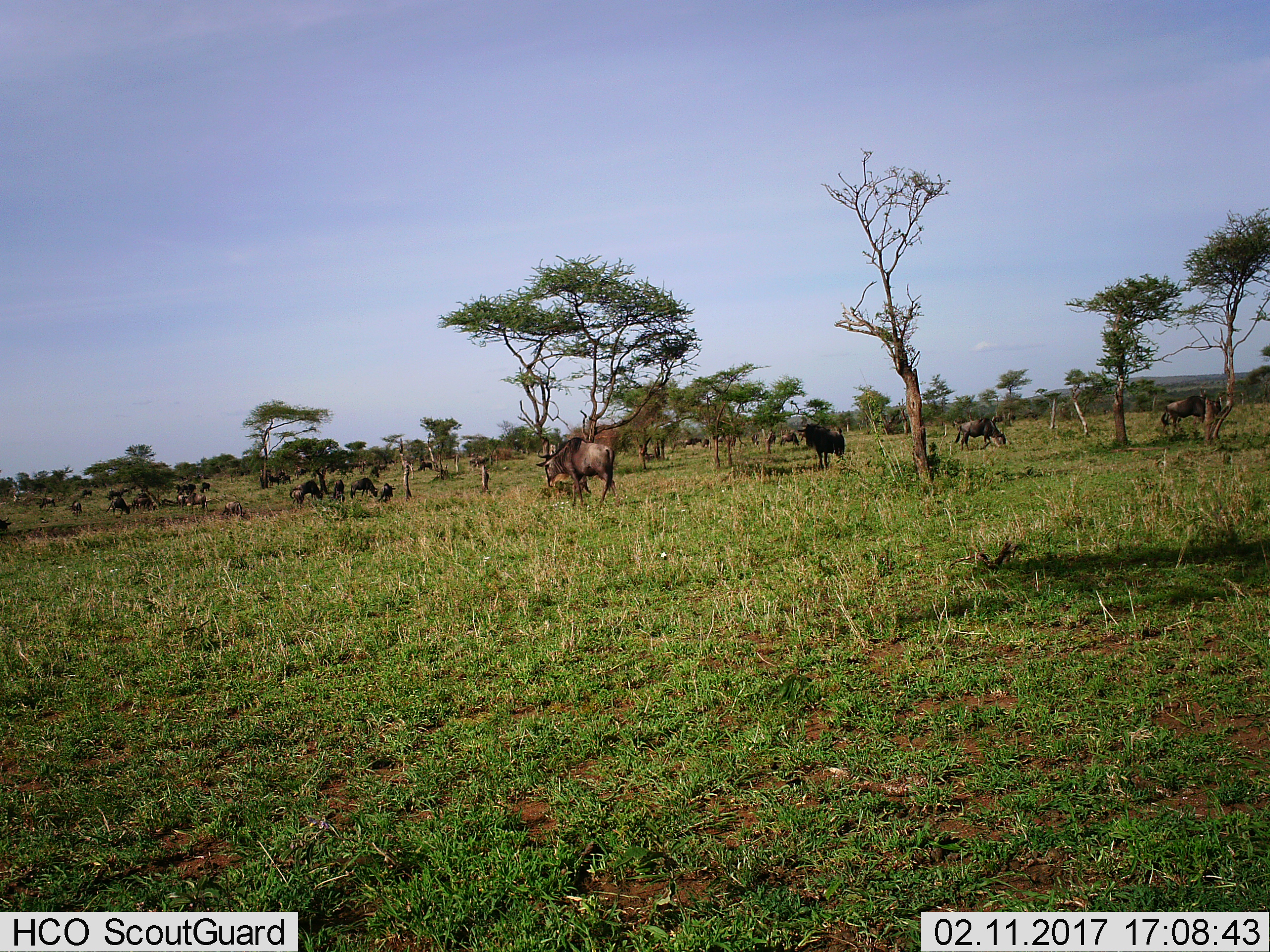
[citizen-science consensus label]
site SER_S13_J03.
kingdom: Animalia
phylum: Chordata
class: Mammalia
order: Artiodactyla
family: Bovidae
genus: Connochaetes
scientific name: Connochaetes taurinus taurinus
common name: blue wildebeest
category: wildebeestblue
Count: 11-50.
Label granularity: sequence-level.